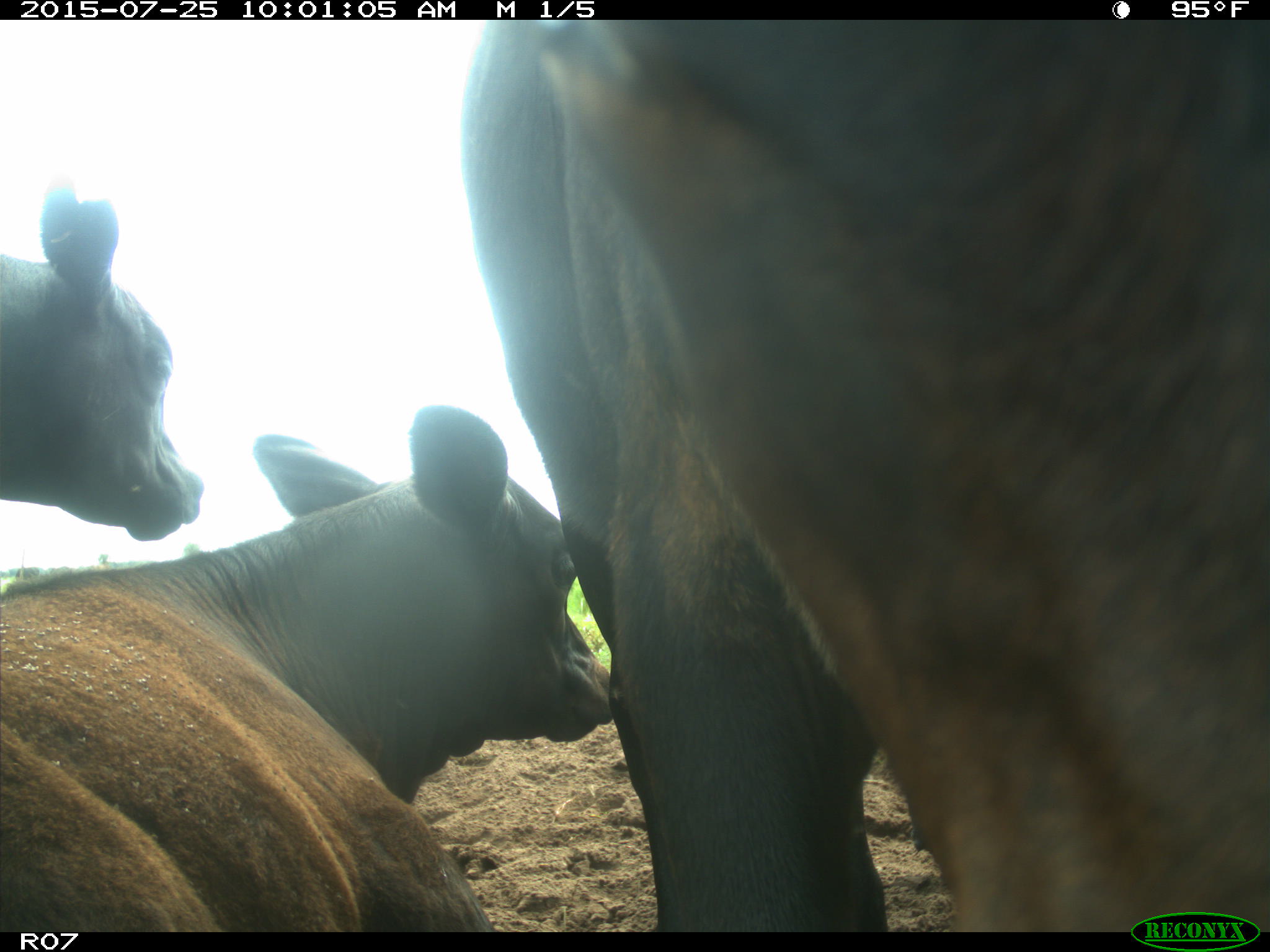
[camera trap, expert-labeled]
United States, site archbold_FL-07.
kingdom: Animalia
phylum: Chordata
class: Mammalia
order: Artiodactyla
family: Bovidae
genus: Bos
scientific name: Bos taurus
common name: domestic cow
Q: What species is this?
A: Bos taurus (domestic cow).